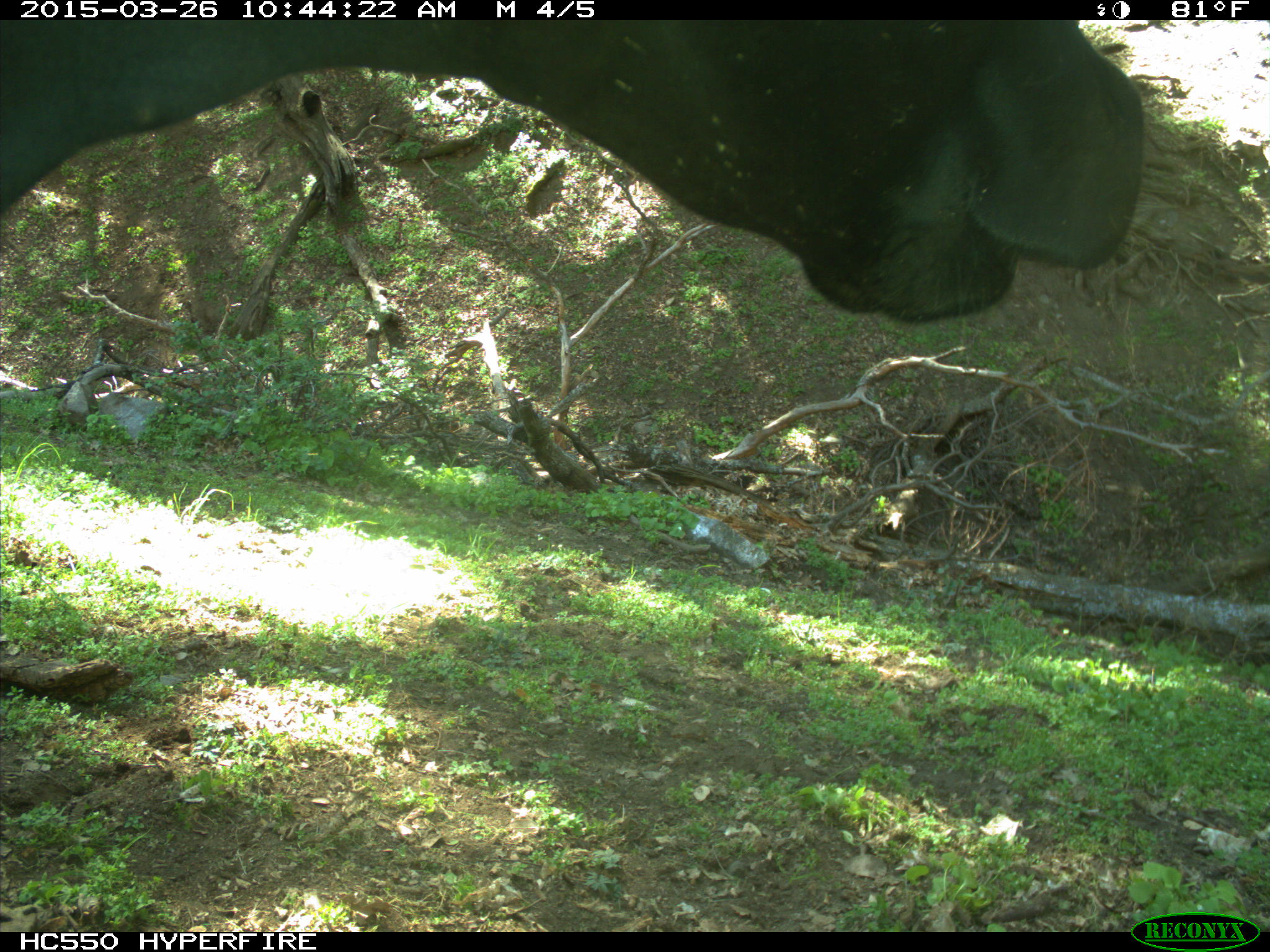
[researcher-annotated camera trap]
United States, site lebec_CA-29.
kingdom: Animalia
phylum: Chordata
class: Mammalia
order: Artiodactyla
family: Bovidae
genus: Bos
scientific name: Bos taurus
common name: domestic cow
Bos taurus (domestic cow).